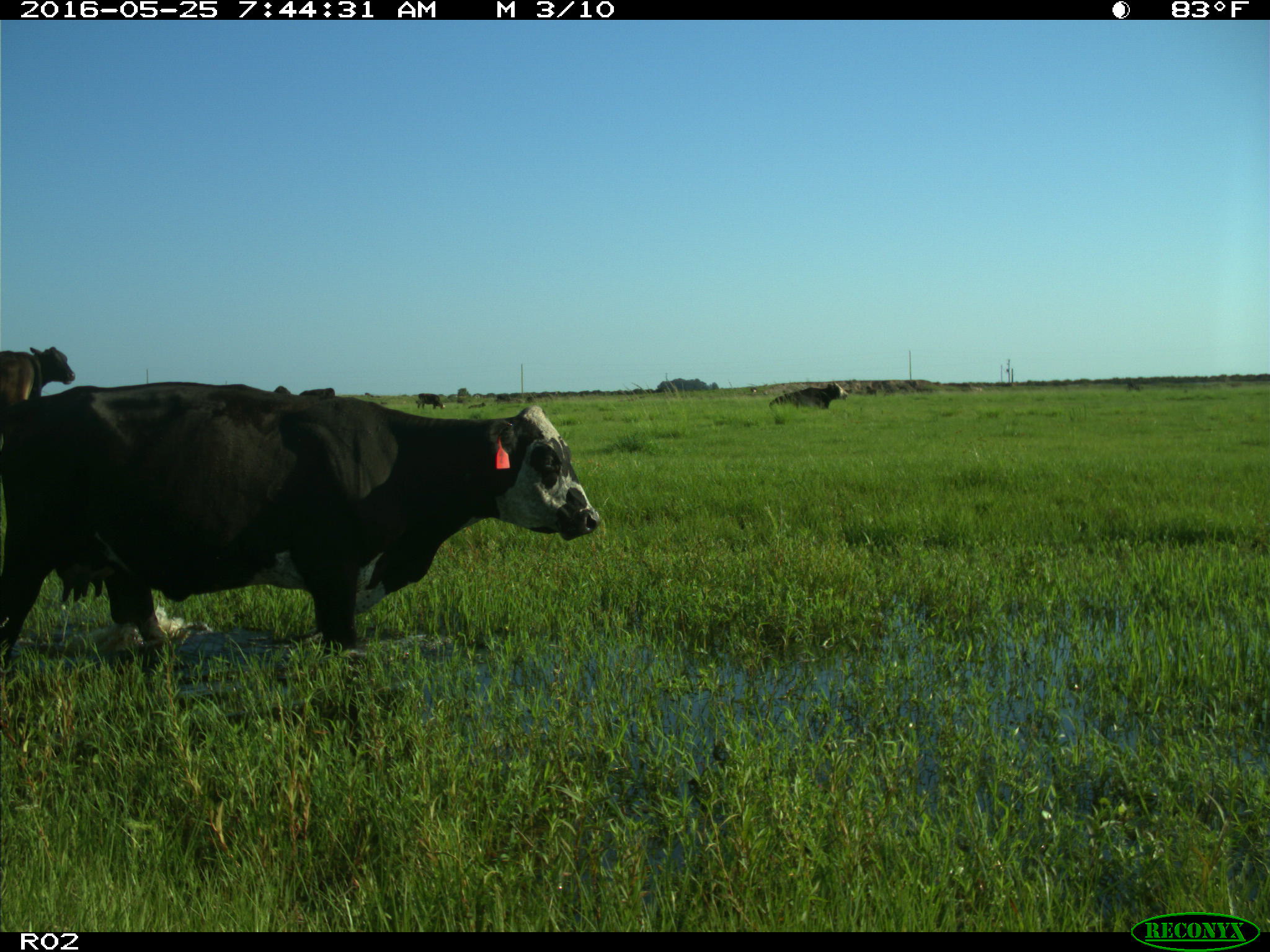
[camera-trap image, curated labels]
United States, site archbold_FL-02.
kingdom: Animalia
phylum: Chordata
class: Mammalia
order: Artiodactyla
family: Bovidae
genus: Bos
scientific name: Bos taurus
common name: domestic cow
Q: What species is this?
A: Bos taurus (domestic cow).